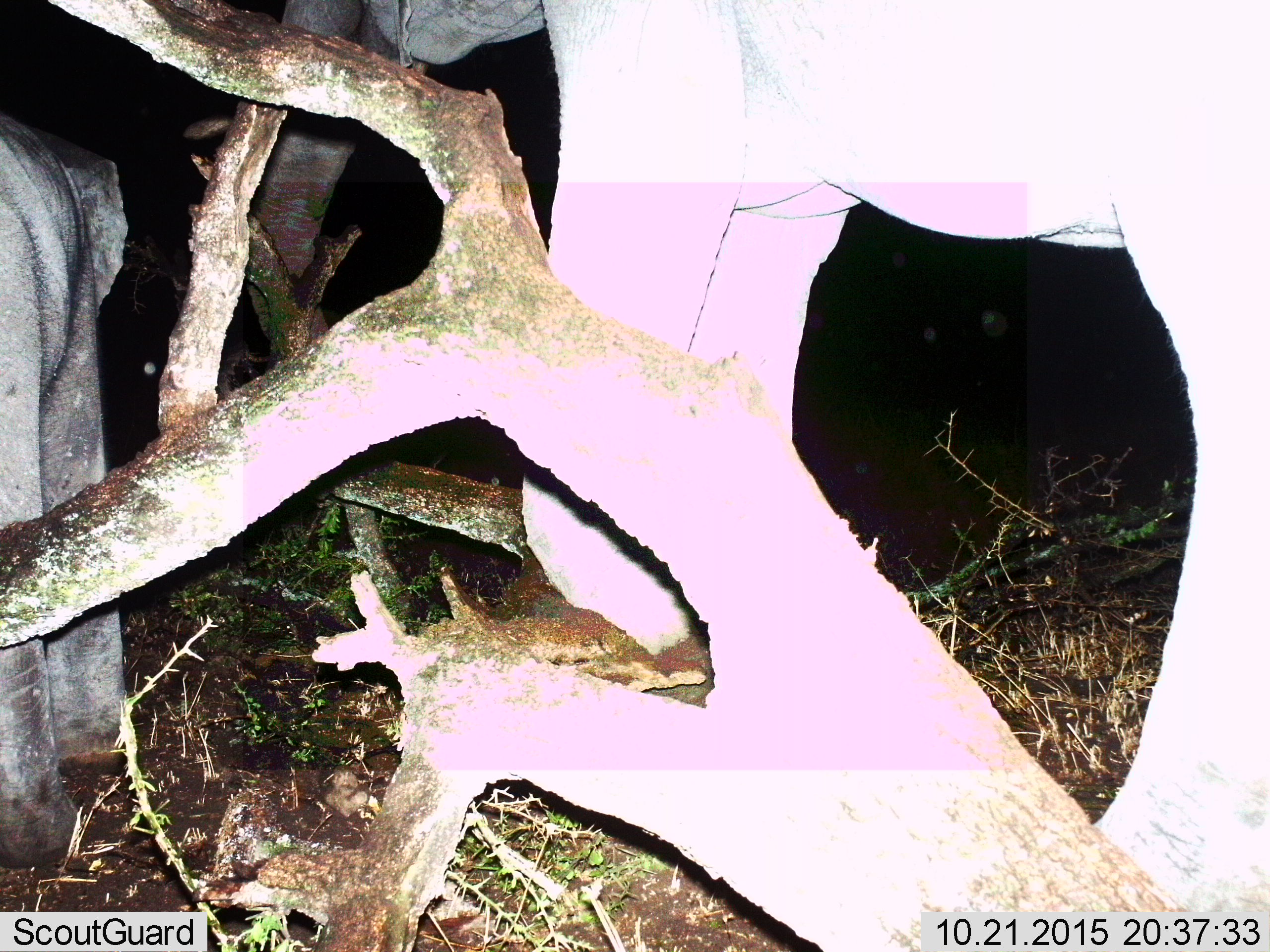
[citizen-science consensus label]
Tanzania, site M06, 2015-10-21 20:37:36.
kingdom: Animalia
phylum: Chordata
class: Mammalia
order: Proboscidea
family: Elephantidae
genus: Loxodonta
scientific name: Loxodonta africana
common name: african bush elephant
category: elephant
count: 2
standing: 62%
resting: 0%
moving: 62%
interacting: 0%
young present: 88%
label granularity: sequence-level